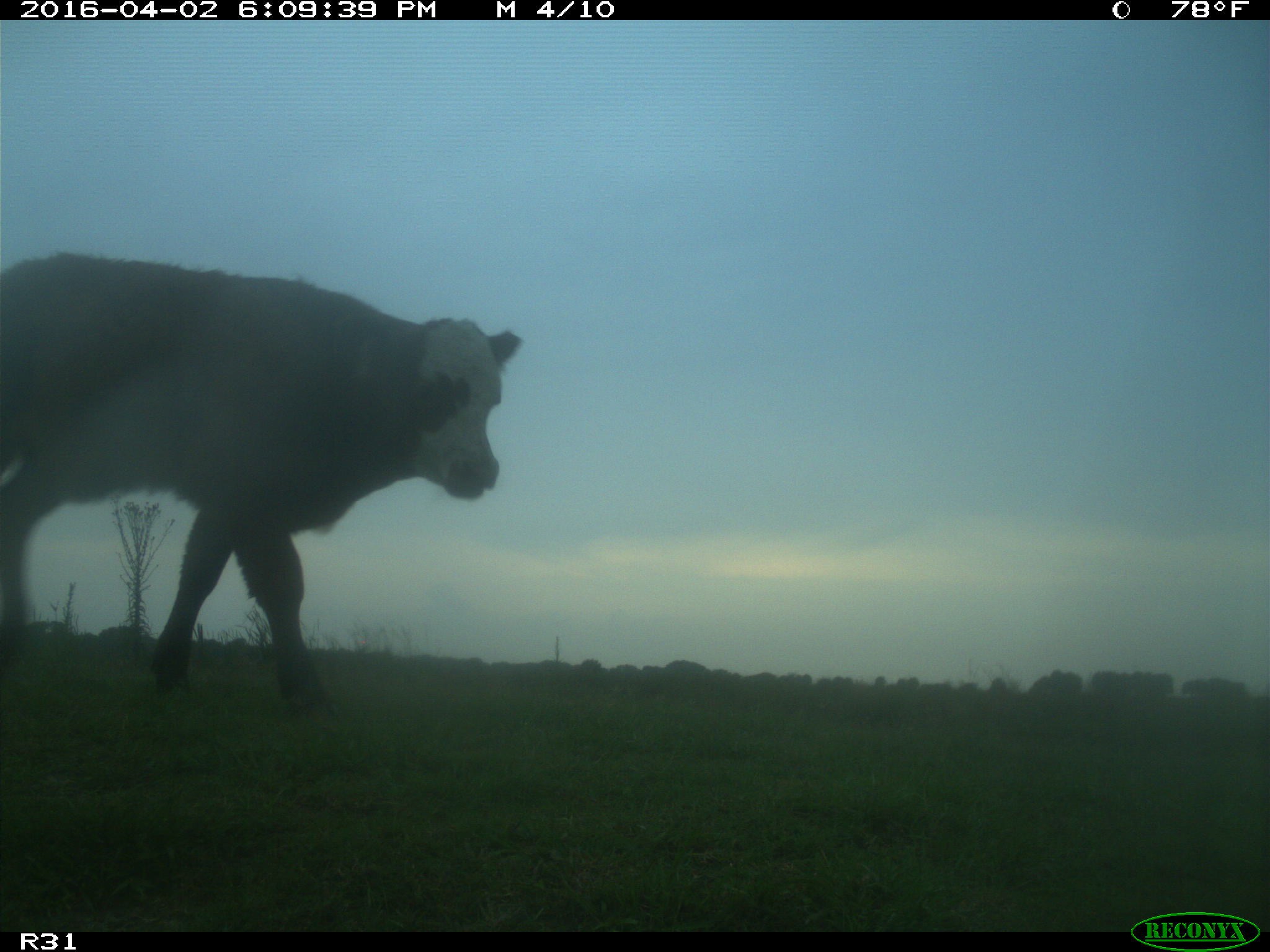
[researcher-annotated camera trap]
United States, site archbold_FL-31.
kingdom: Animalia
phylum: Chordata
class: Mammalia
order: Artiodactyla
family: Bovidae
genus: Bos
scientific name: Bos taurus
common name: domestic cow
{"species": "Bos taurus (domestic cow)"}